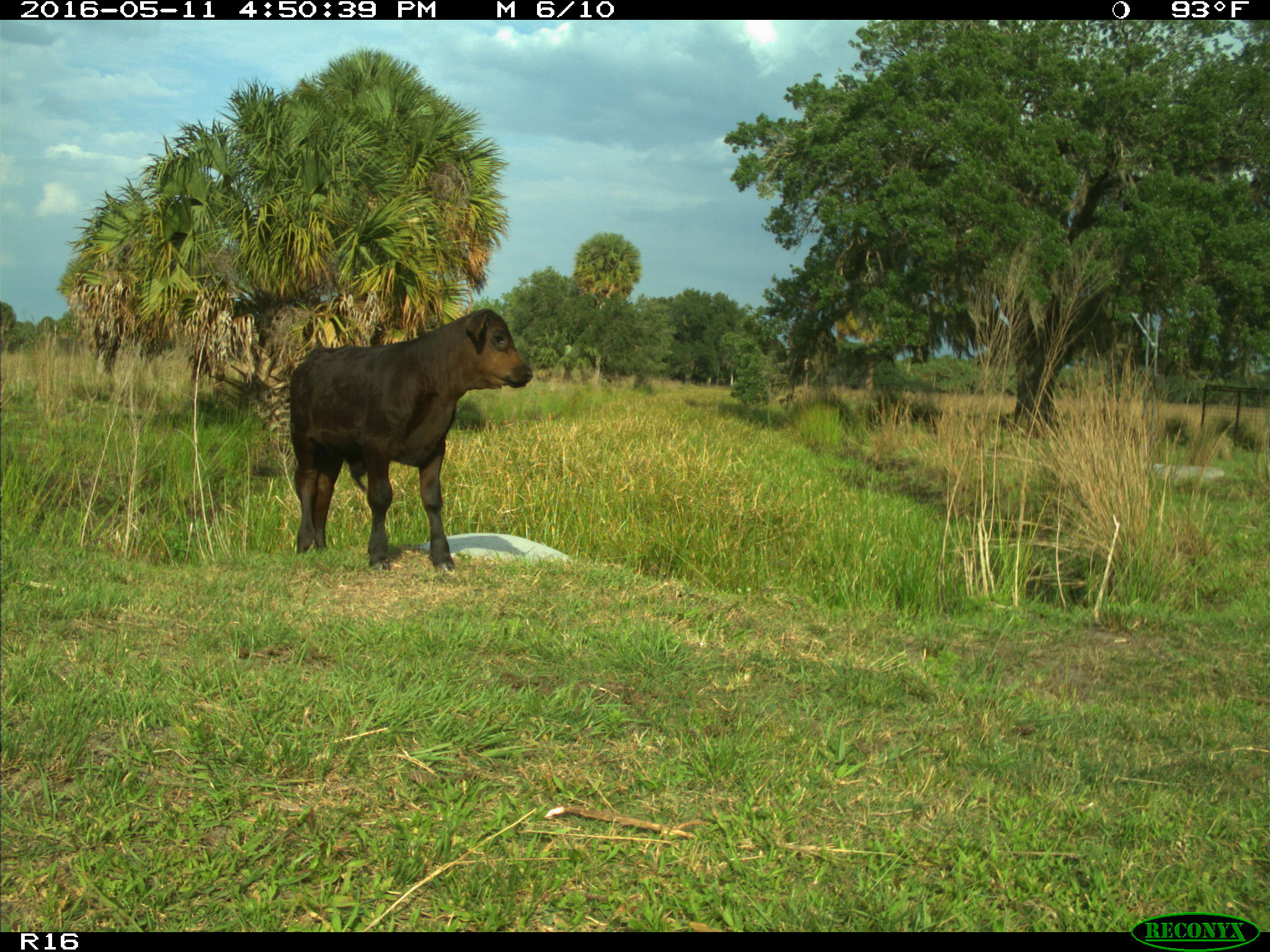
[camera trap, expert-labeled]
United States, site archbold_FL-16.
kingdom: Animalia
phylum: Chordata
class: Mammalia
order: Artiodactyla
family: Bovidae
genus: Bos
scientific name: Bos taurus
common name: domestic cow